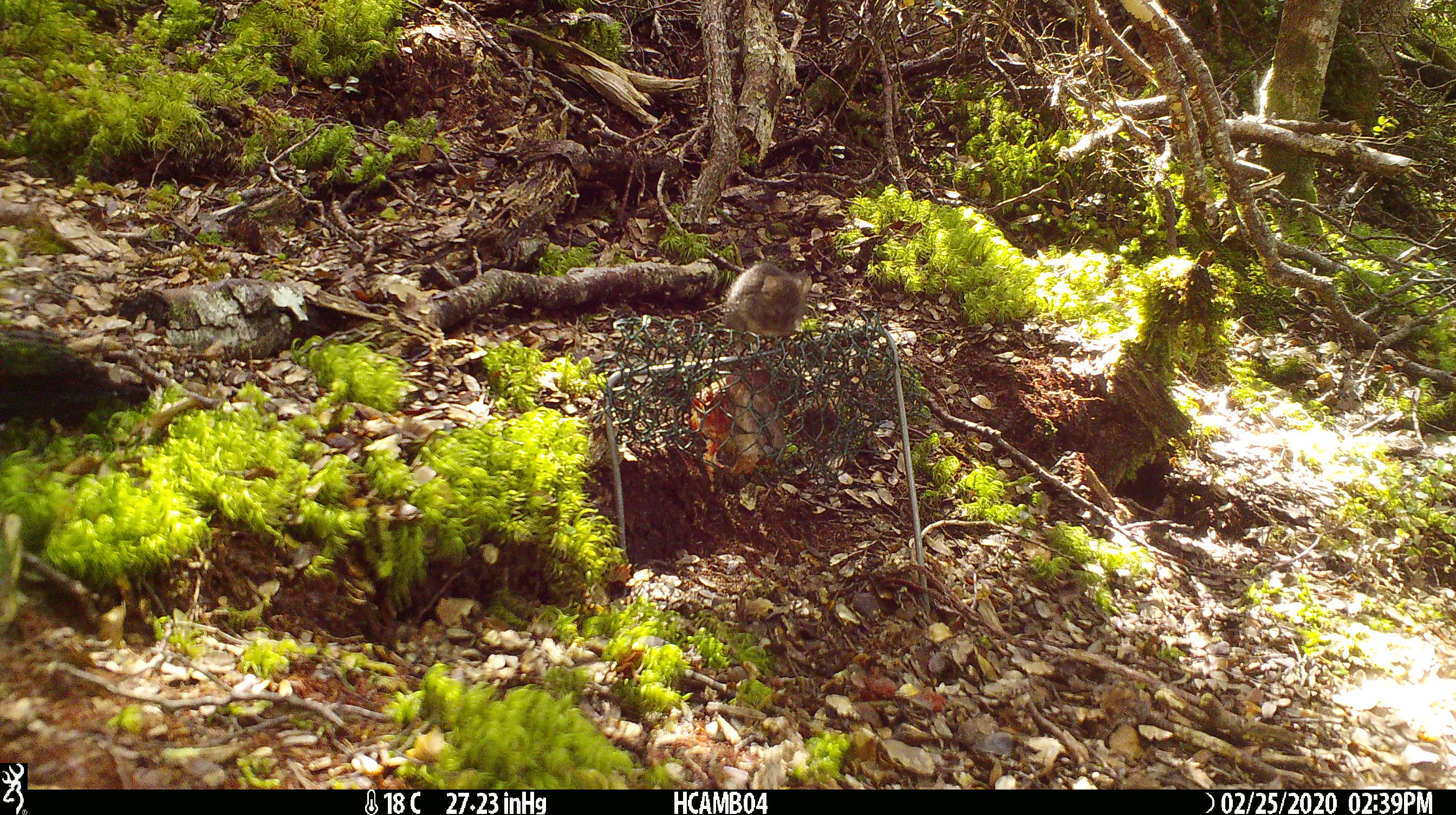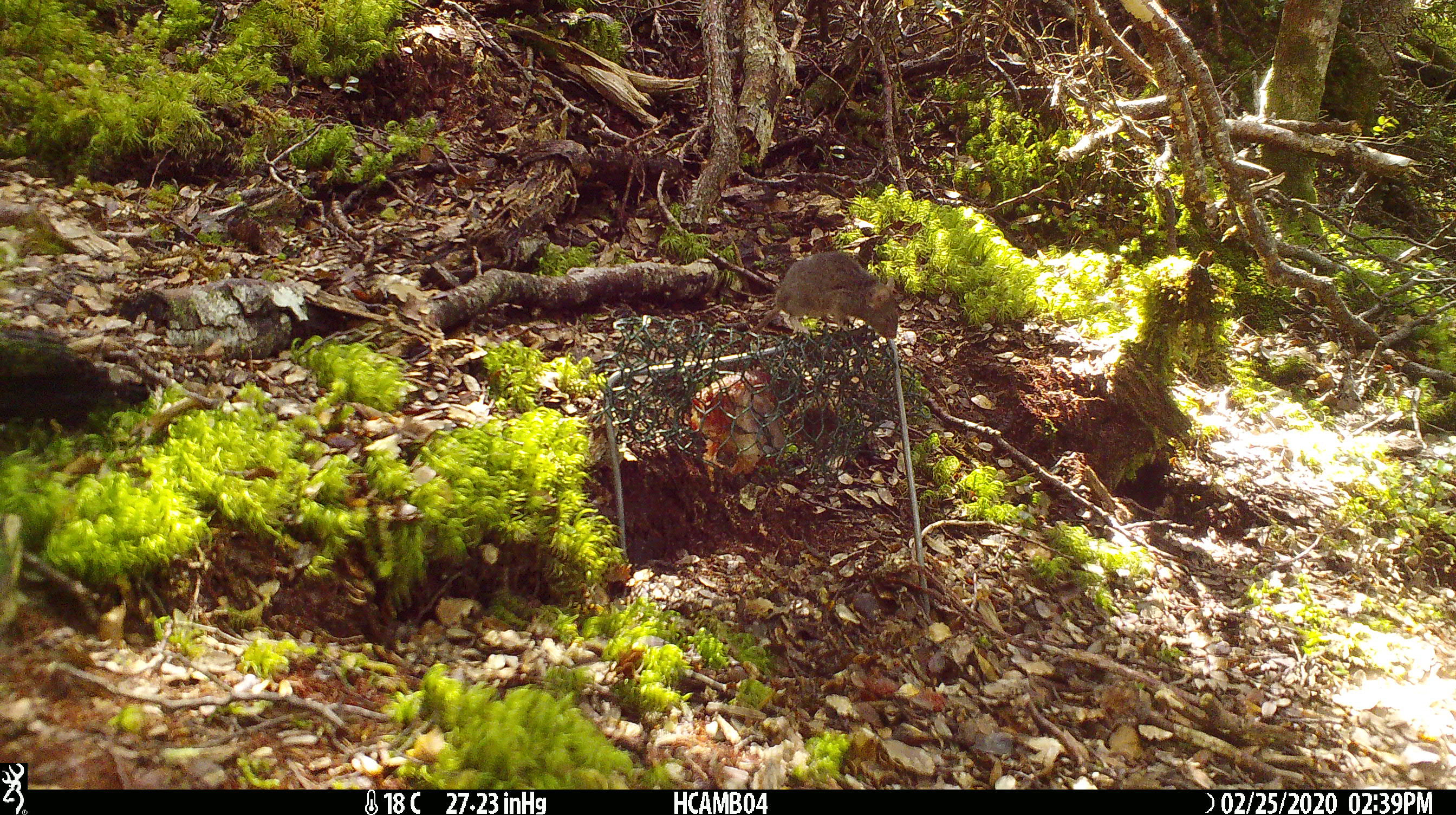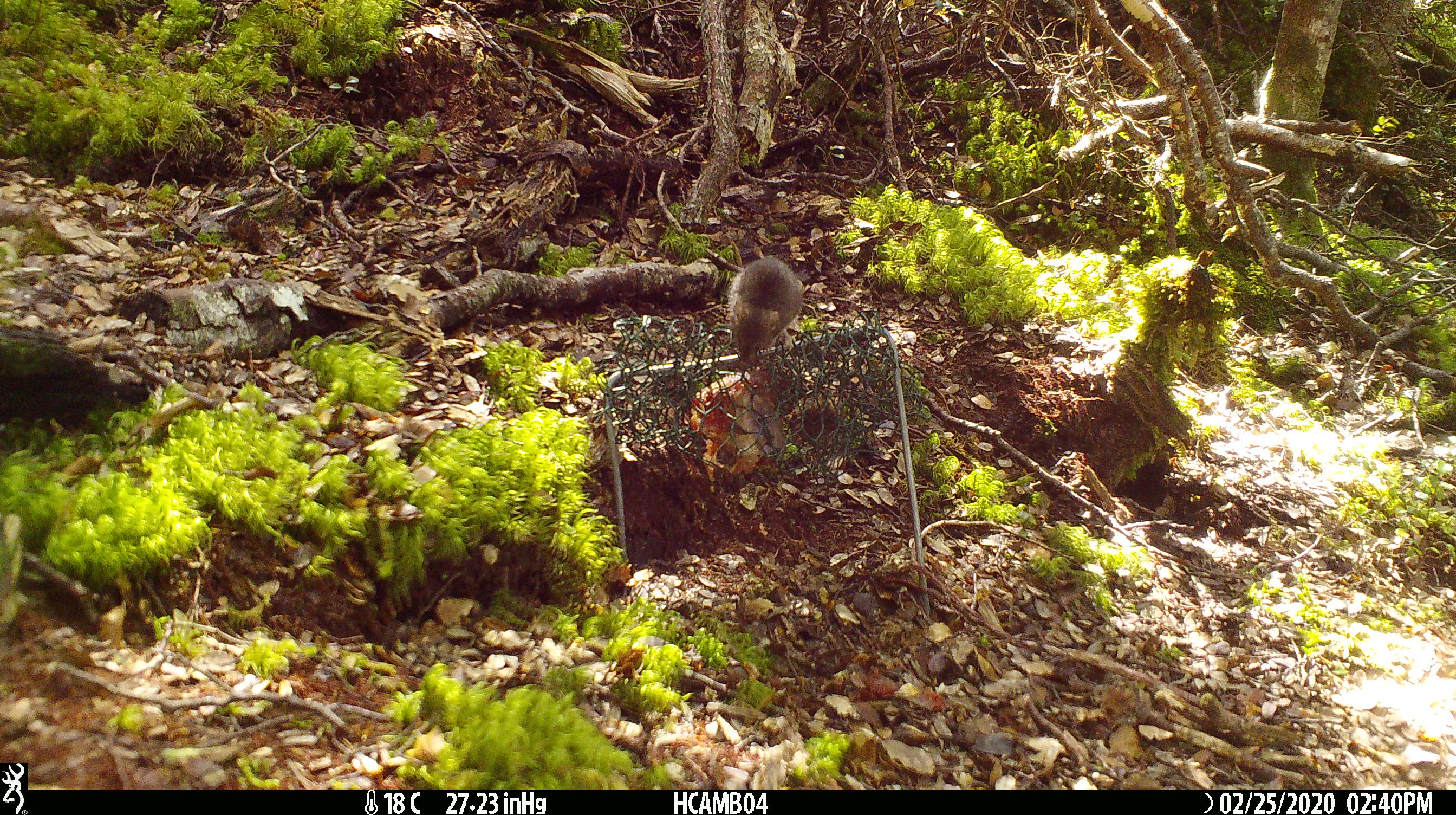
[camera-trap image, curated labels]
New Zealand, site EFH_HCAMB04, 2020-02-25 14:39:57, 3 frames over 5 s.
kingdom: Animalia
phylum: Chordata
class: Mammalia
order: Rodentia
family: Muridae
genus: Mus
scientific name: Mus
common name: mouse